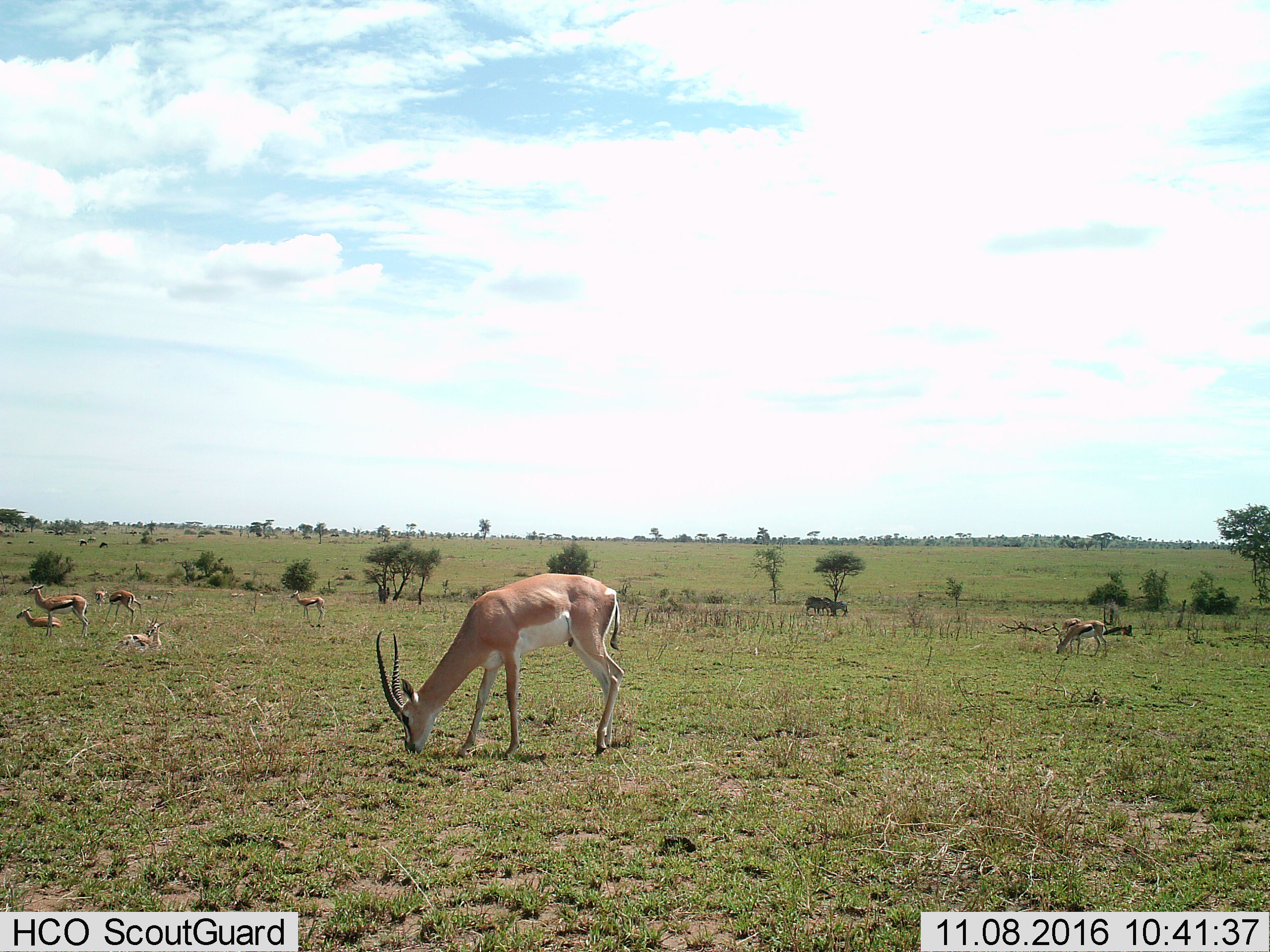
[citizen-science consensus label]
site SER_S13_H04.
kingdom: Animalia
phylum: Chordata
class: Mammalia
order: Artiodactyla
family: Bovidae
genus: Nanger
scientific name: Nanger granti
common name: grant's gazelle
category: gazellegrants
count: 7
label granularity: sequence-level